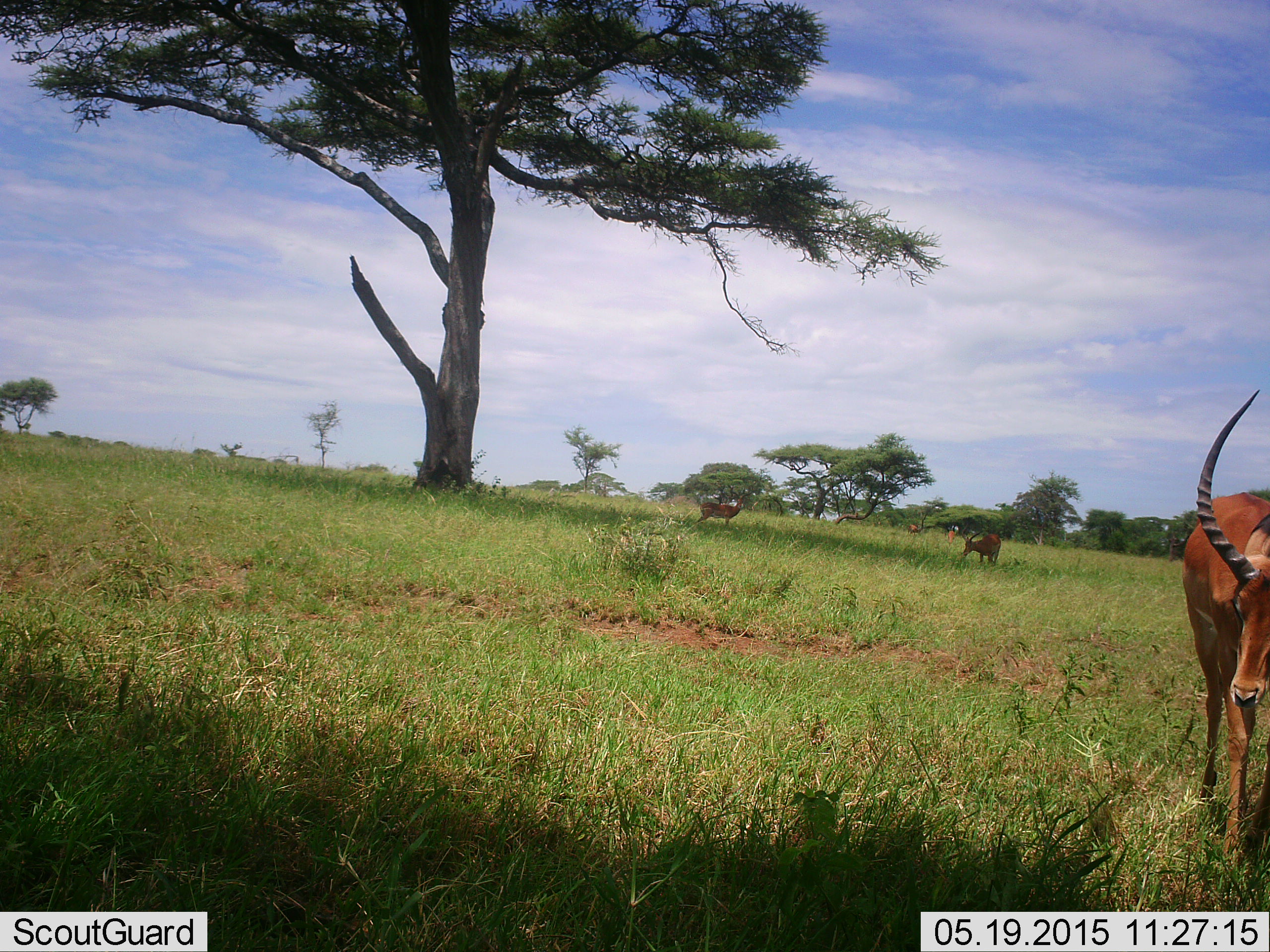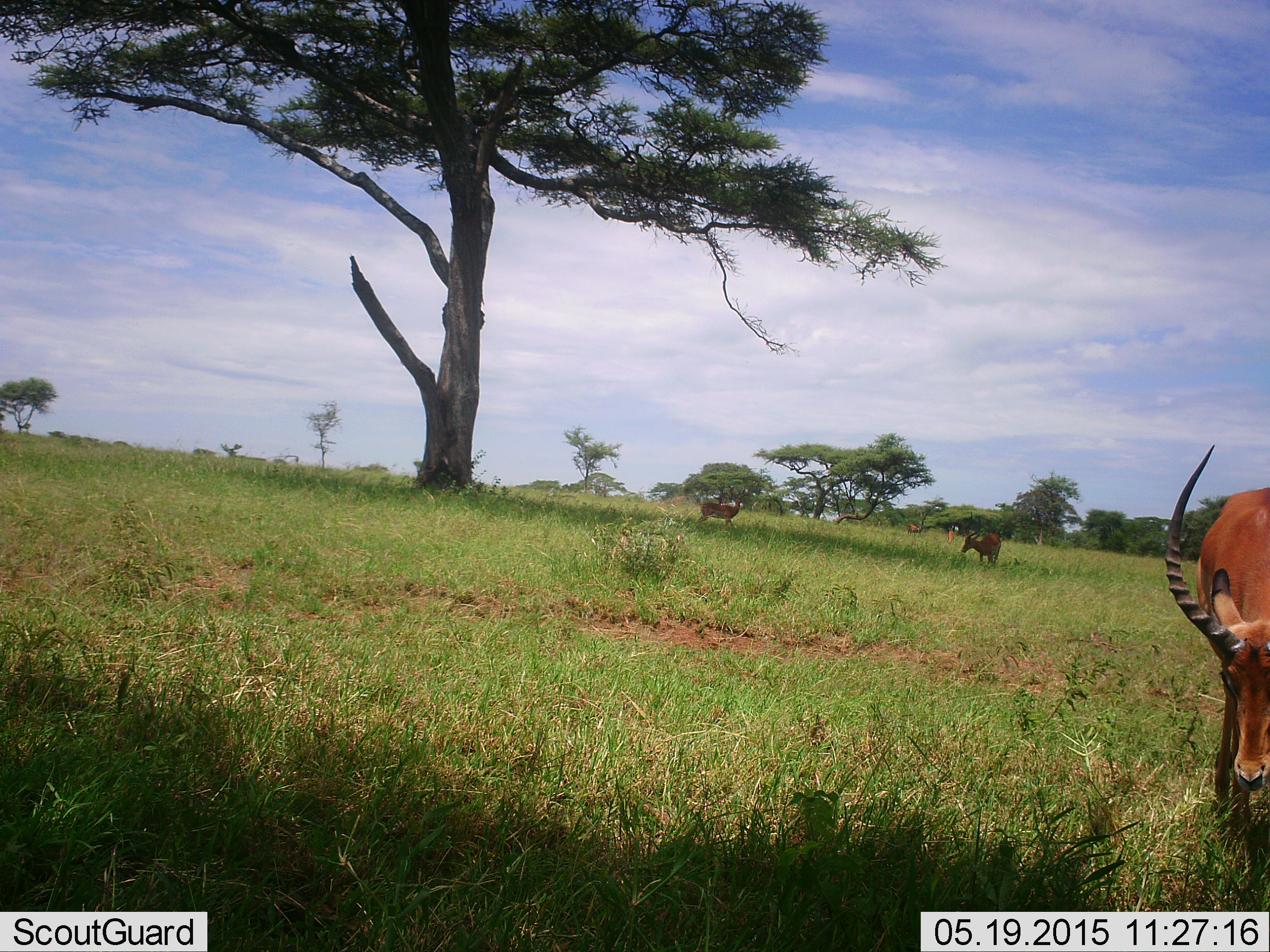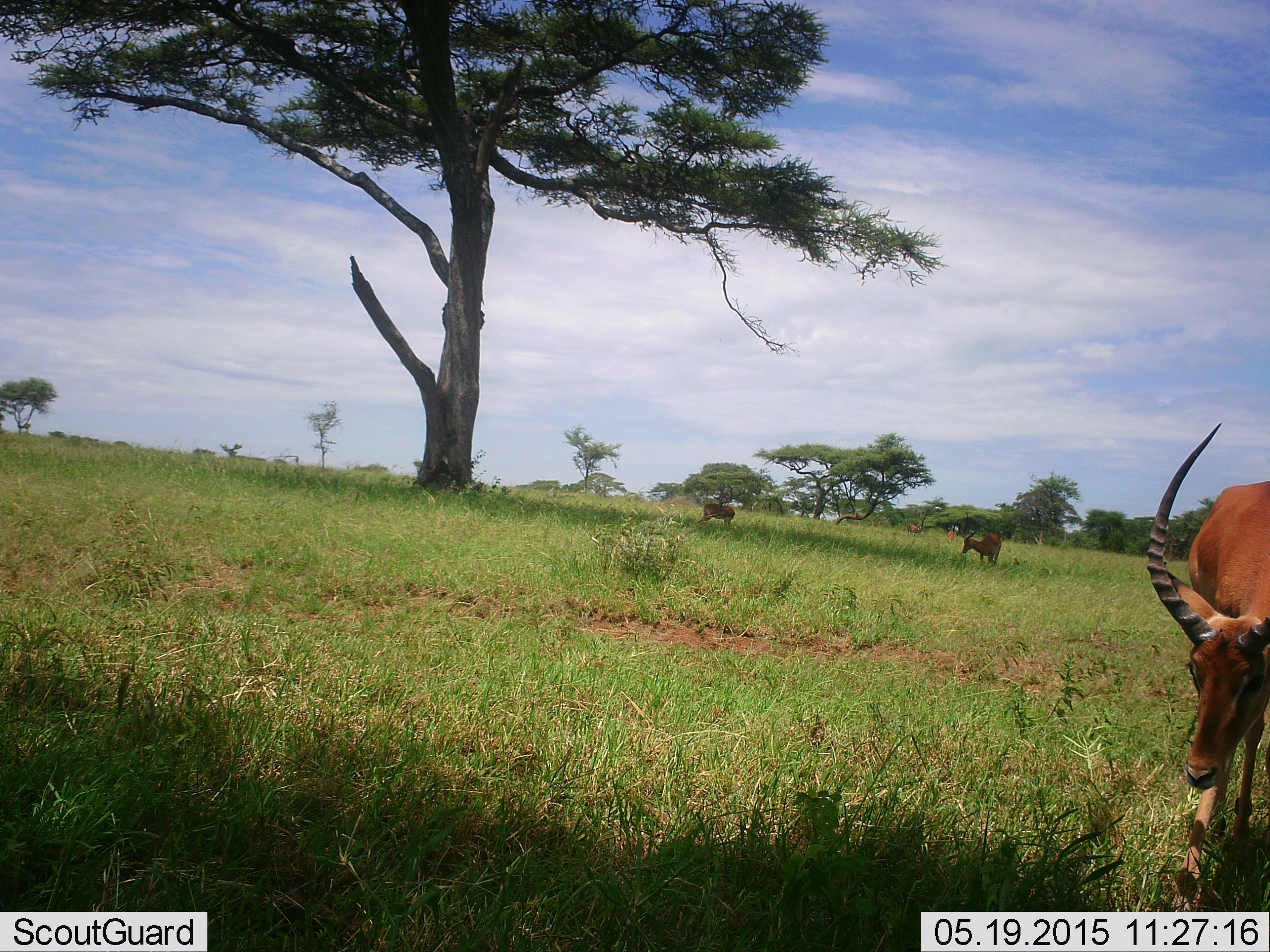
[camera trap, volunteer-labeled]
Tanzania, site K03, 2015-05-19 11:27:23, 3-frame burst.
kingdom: Animalia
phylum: Chordata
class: Mammalia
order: Artiodactyla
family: Bovidae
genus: Aepyceros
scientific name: Aepyceros melampus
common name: impala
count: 3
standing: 60%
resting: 0%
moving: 30%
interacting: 0%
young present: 0%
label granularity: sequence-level